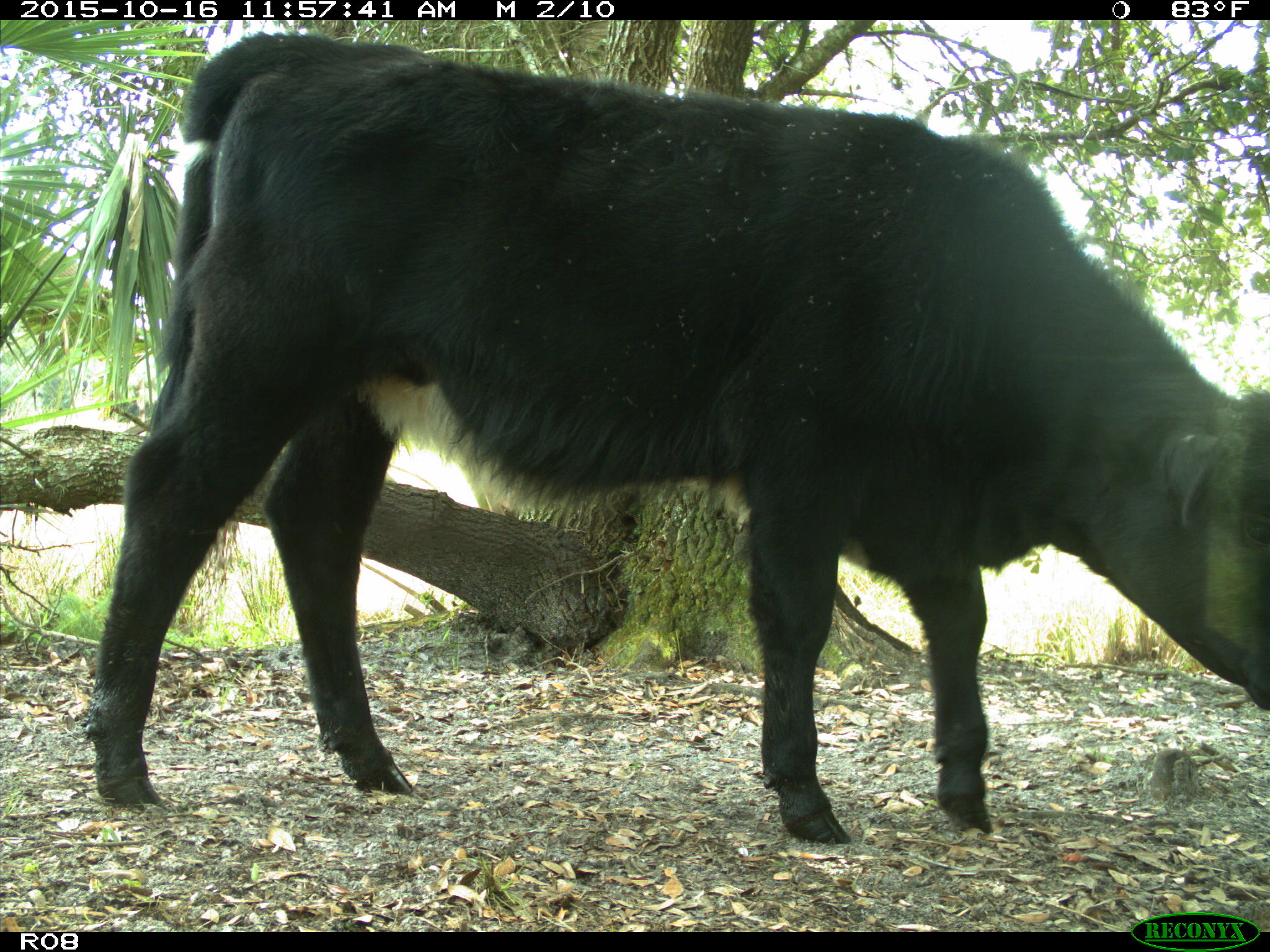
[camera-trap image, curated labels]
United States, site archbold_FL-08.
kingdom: Animalia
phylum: Chordata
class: Mammalia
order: Artiodactyla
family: Bovidae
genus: Bos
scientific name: Bos taurus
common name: domestic cow